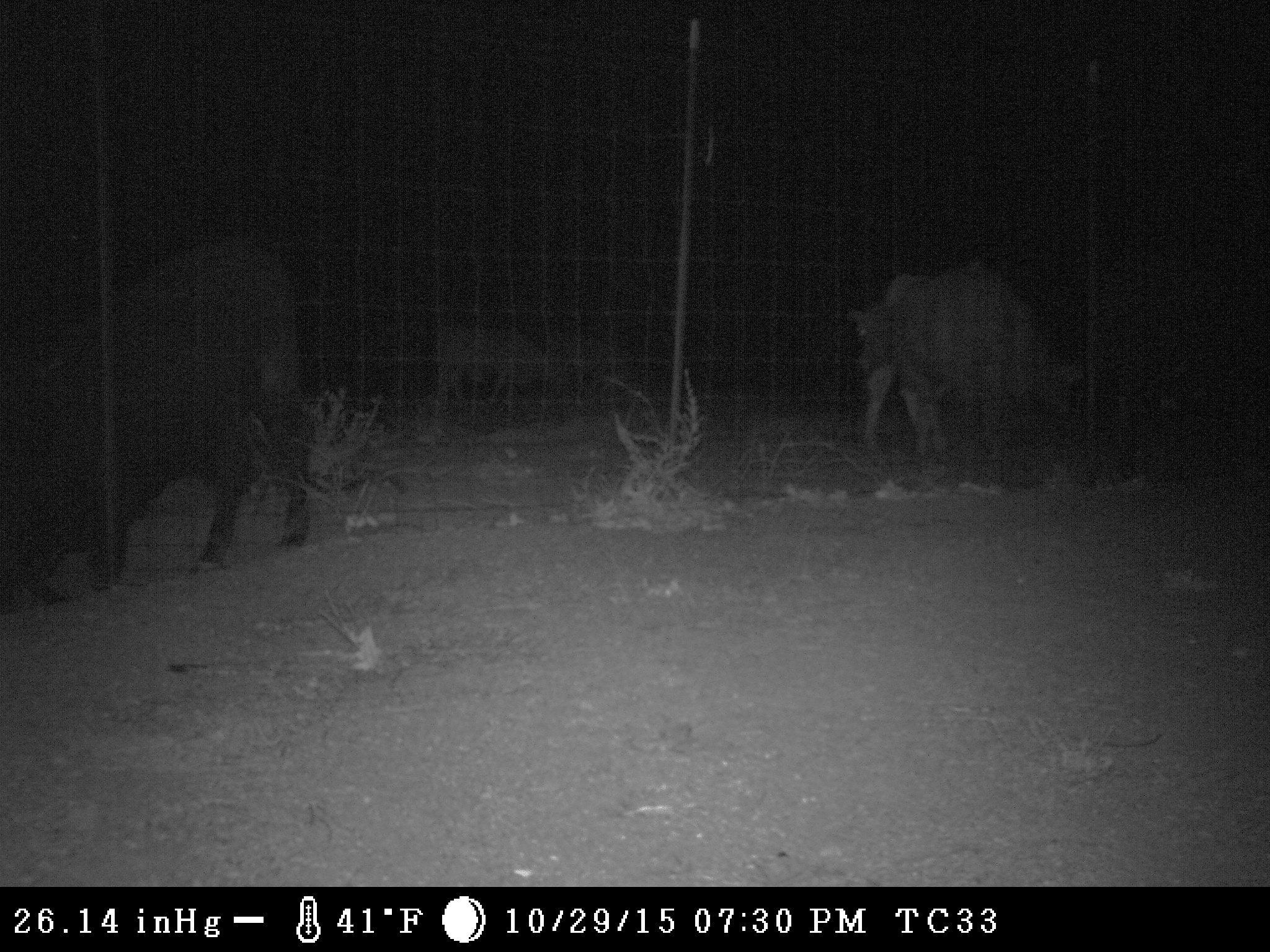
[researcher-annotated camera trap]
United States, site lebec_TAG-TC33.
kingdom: Animalia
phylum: Chordata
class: Mammalia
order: Artiodactyla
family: Bovidae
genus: Bos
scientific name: Bos taurus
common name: domestic cow